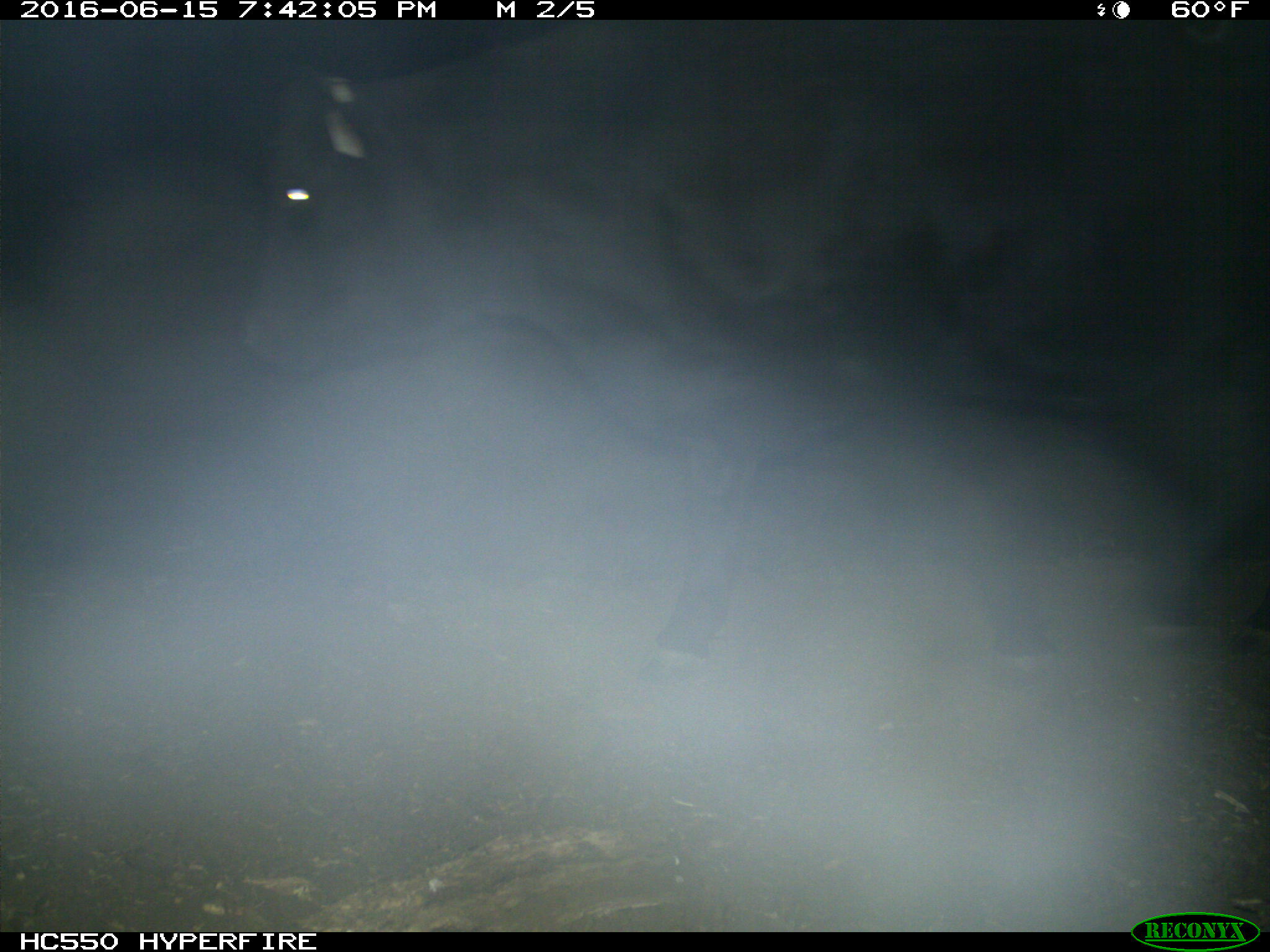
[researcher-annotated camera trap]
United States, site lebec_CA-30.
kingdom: Animalia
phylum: Chordata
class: Mammalia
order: Artiodactyla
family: Bovidae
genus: Bos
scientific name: Bos taurus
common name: domestic cow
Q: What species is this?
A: Bos taurus (domestic cow).